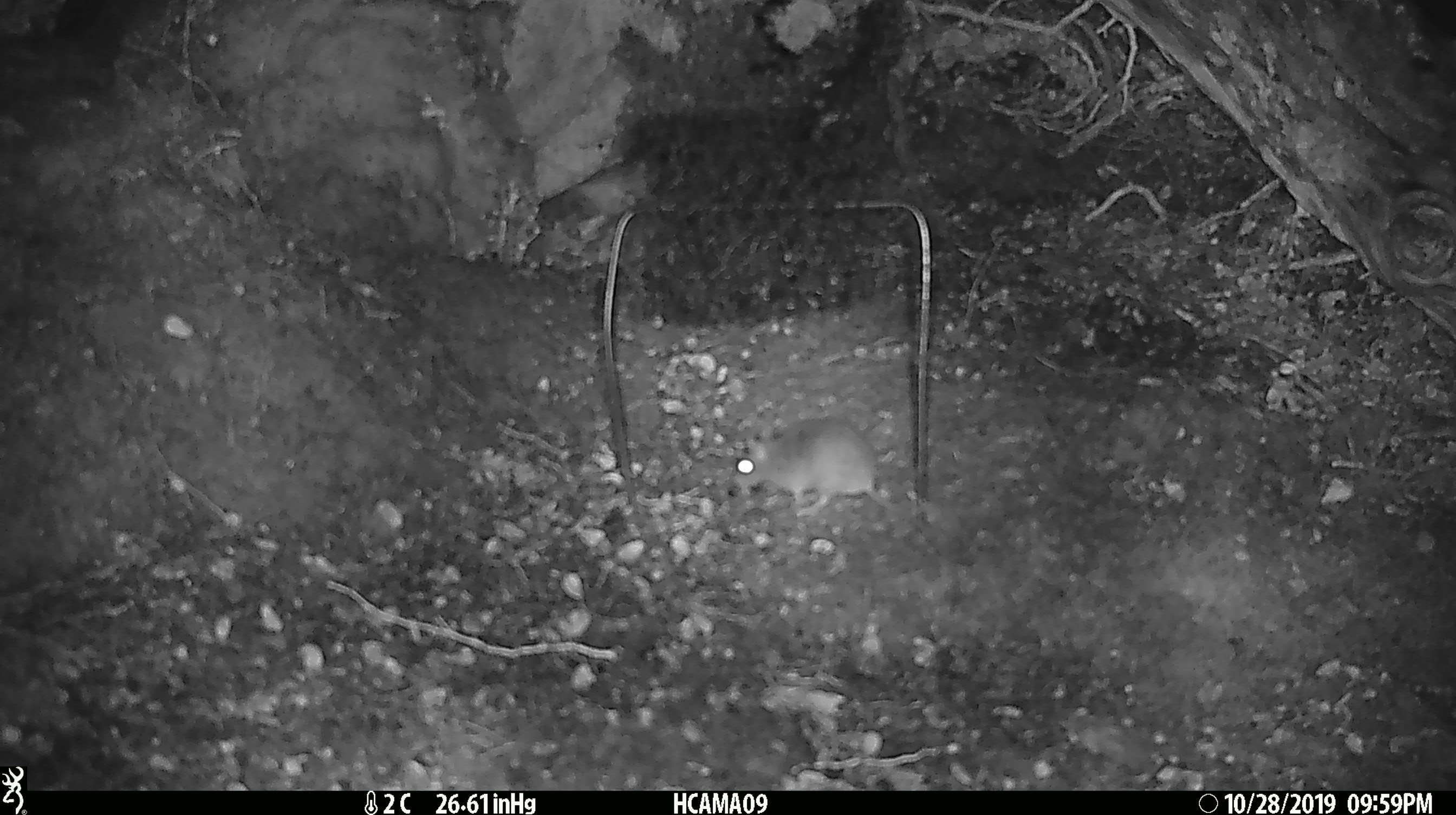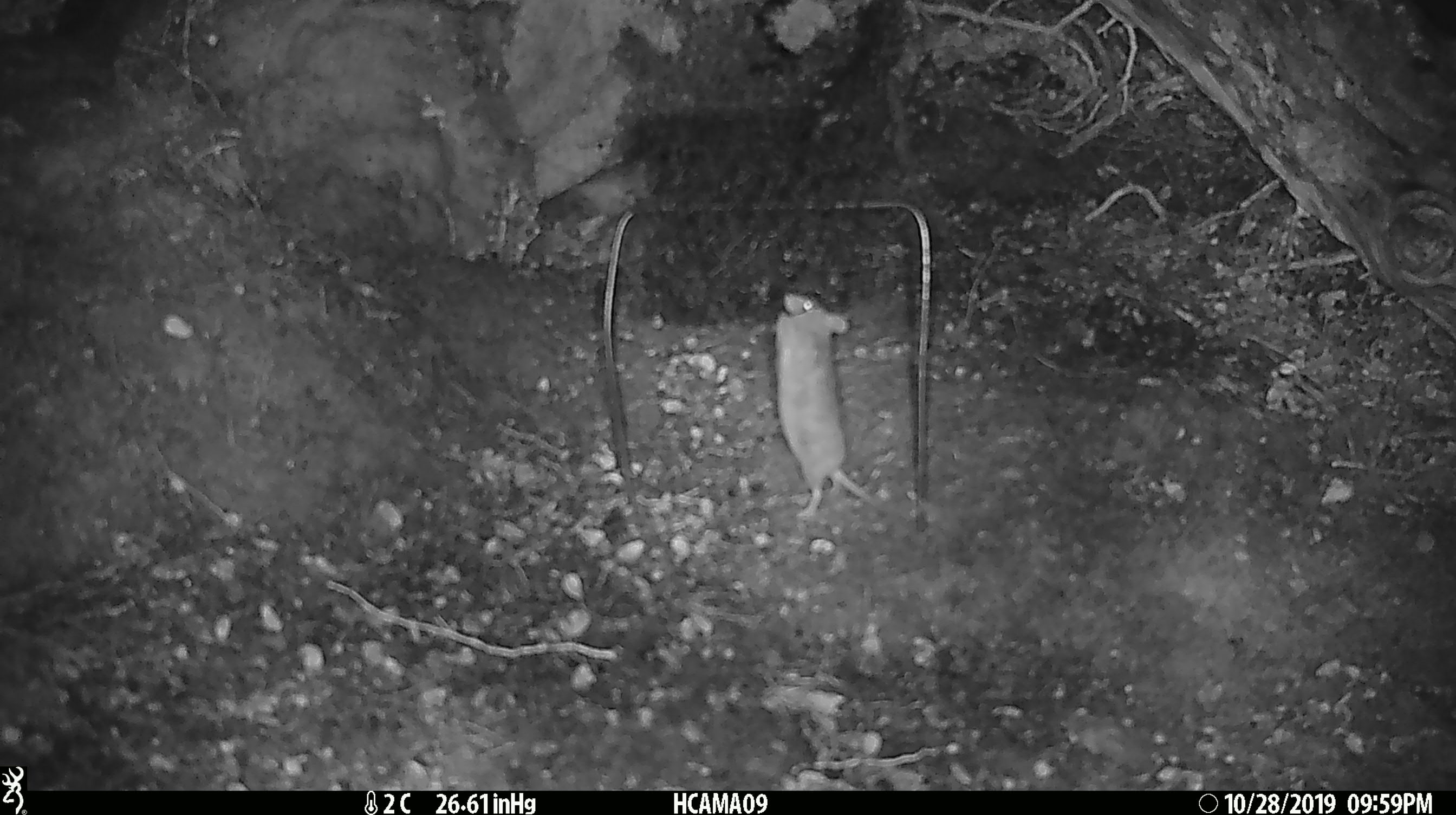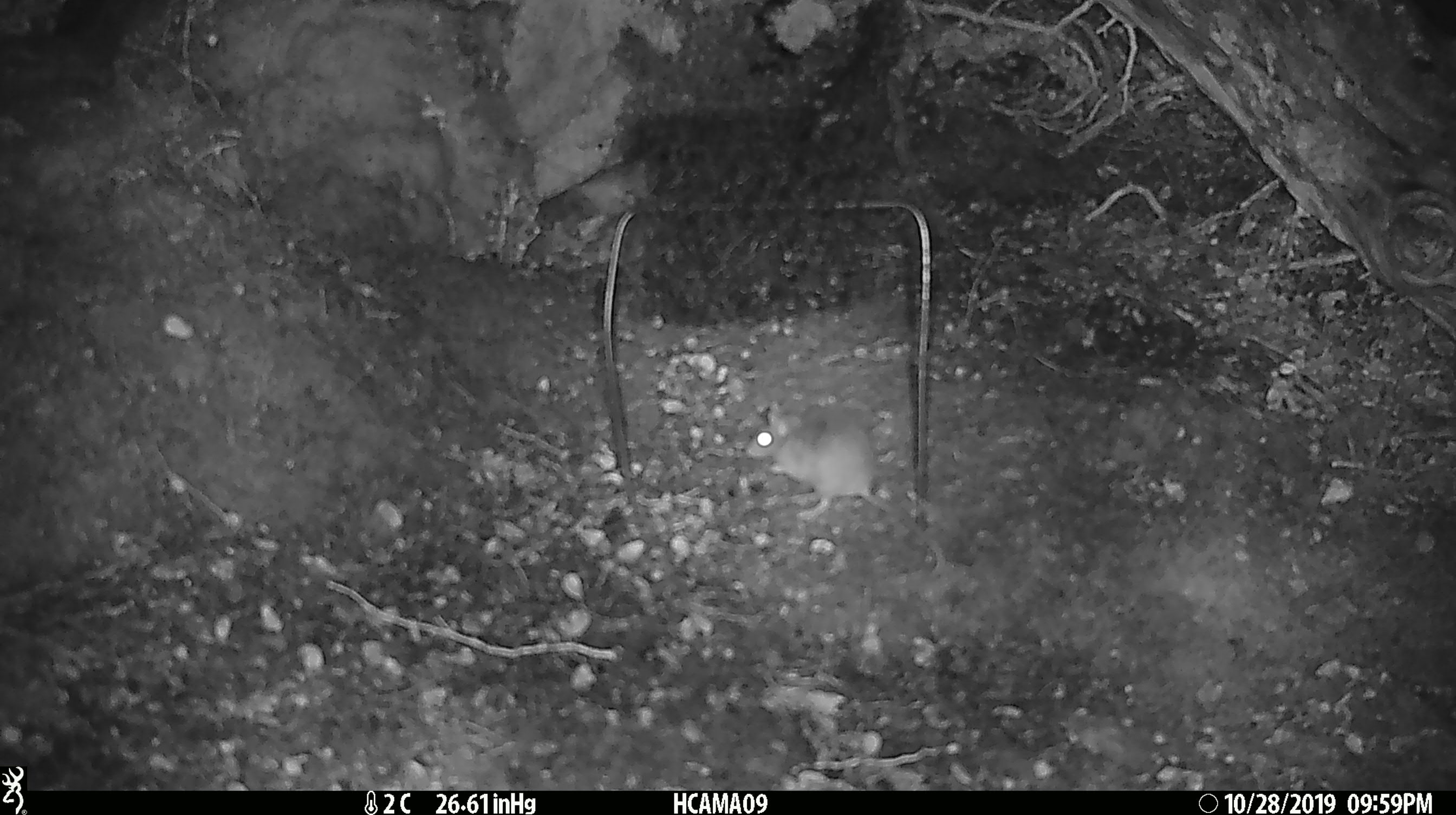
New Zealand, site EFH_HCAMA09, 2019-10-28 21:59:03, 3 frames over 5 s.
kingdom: Animalia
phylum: Chordata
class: Mammalia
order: Rodentia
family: Muridae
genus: Mus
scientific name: Mus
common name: mouse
Mouse (Mus).